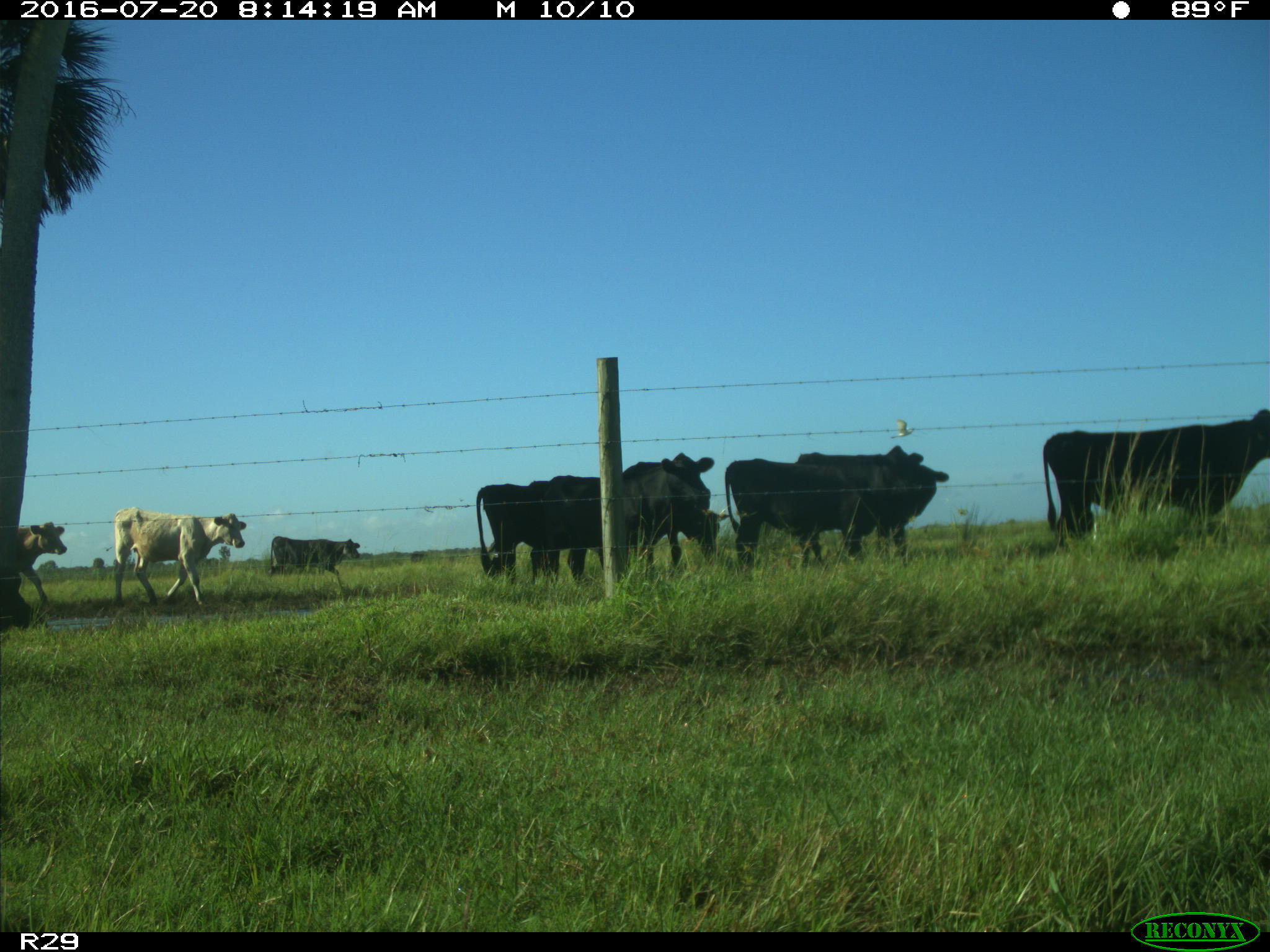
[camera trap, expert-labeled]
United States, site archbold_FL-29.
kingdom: Animalia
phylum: Chordata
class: Mammalia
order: Artiodactyla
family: Bovidae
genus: Bos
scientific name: Bos taurus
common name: domestic cow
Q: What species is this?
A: Bos taurus (domestic cow).